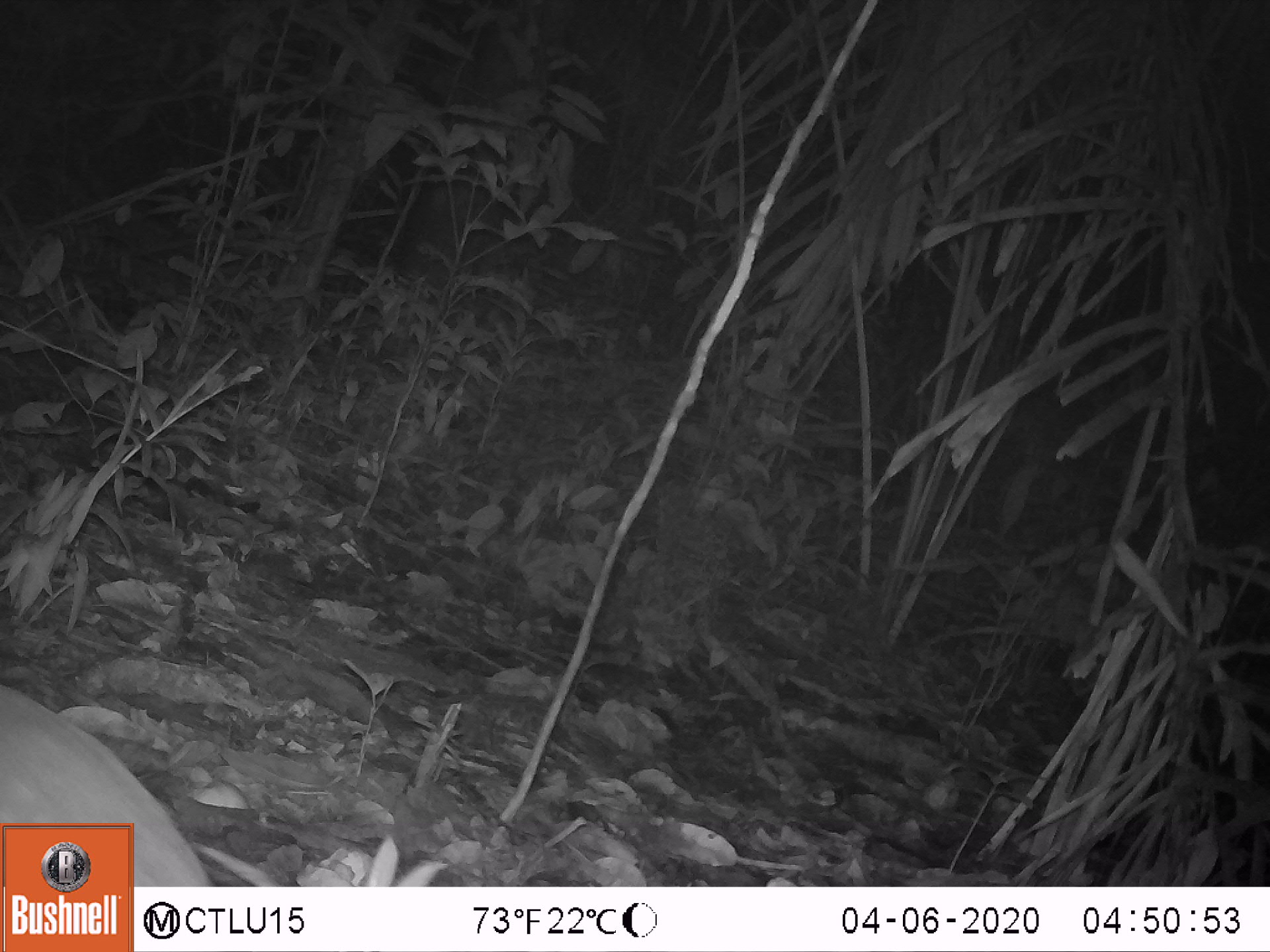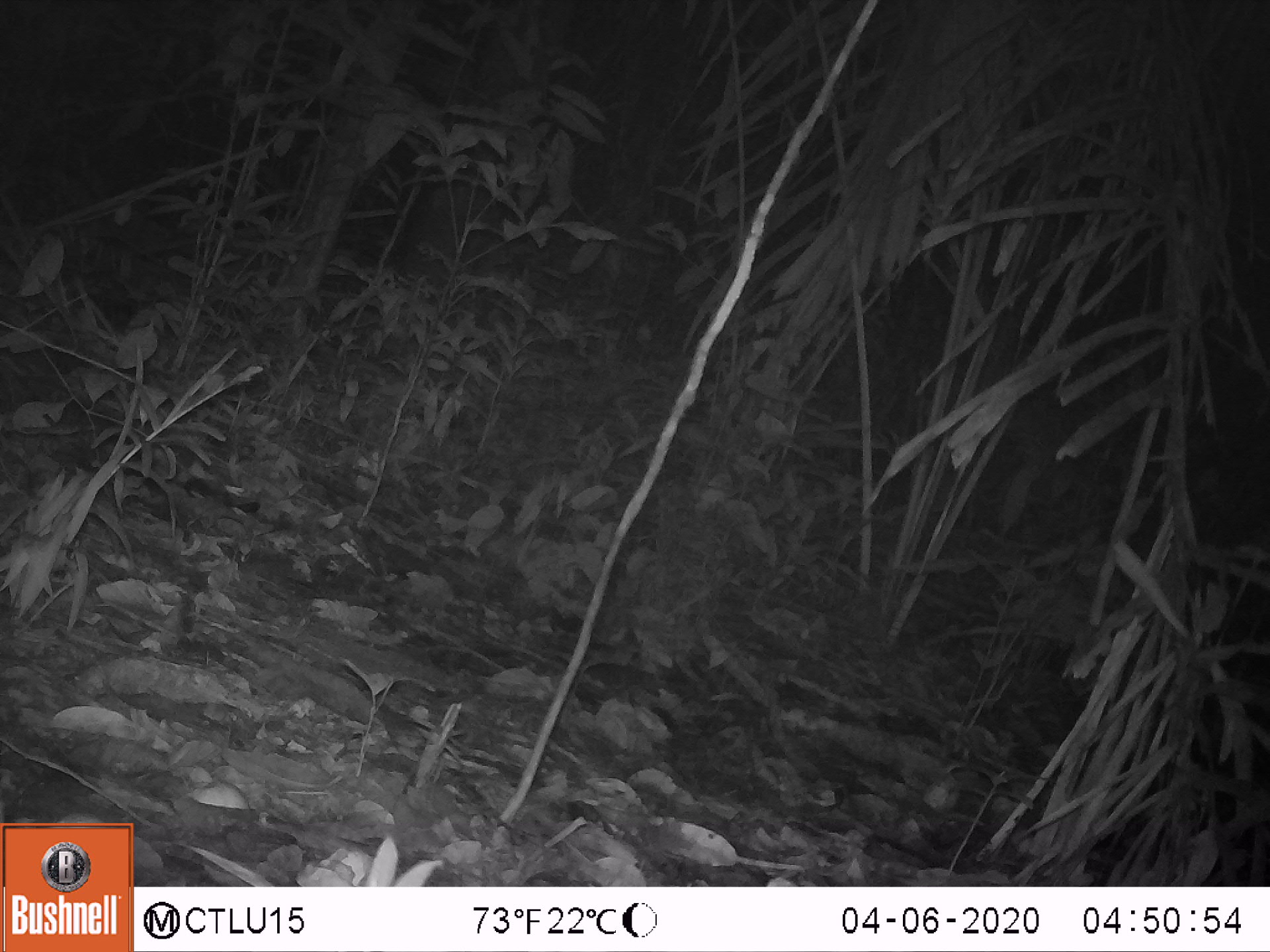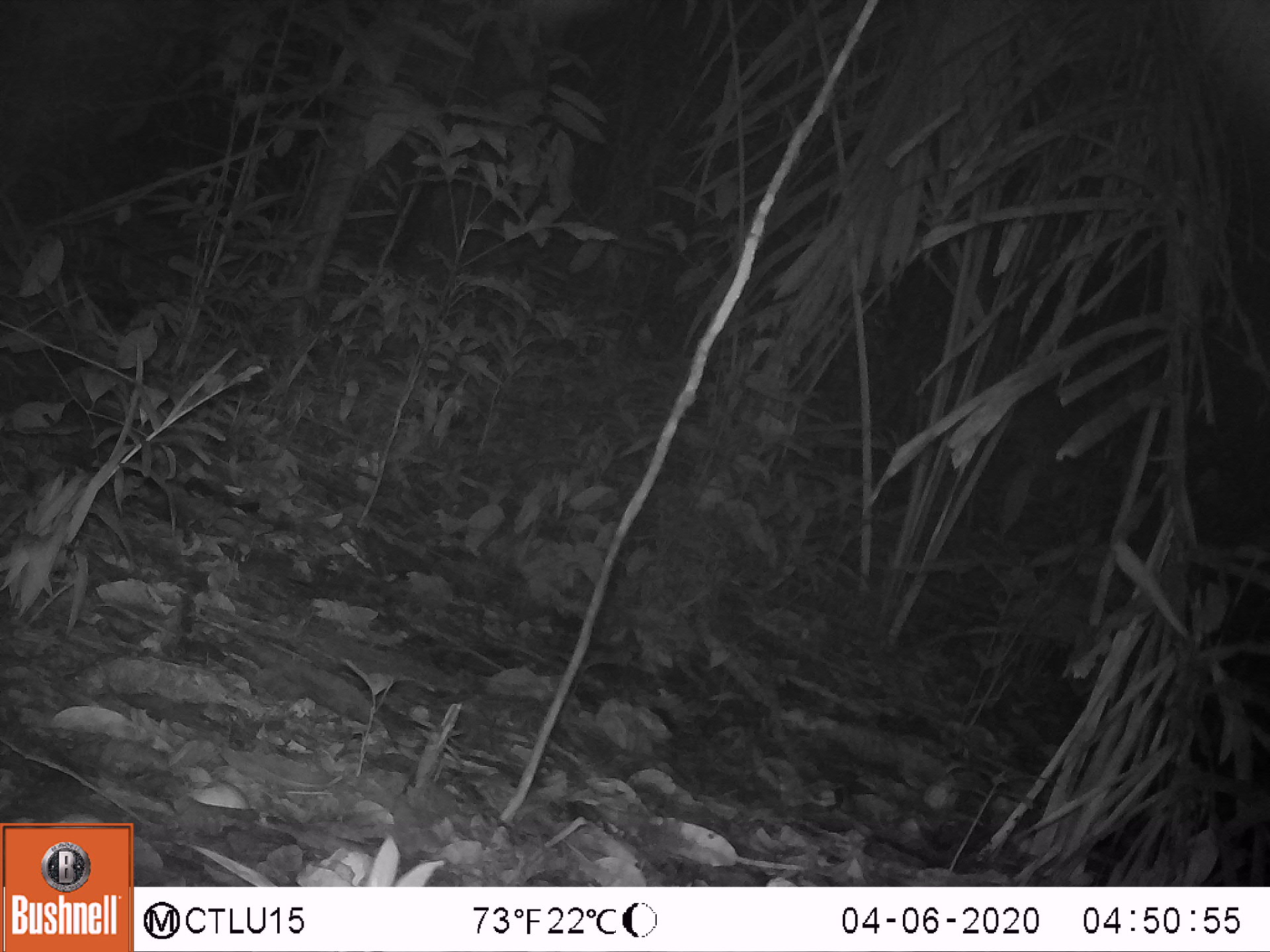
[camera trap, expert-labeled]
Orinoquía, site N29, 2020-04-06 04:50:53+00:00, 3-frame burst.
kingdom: Animalia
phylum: Chordata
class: Mammalia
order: Rodentia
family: Cuniculidae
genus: Cuniculus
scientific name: Cuniculus paca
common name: spotted paca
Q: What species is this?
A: Spotted paca (Cuniculus paca).